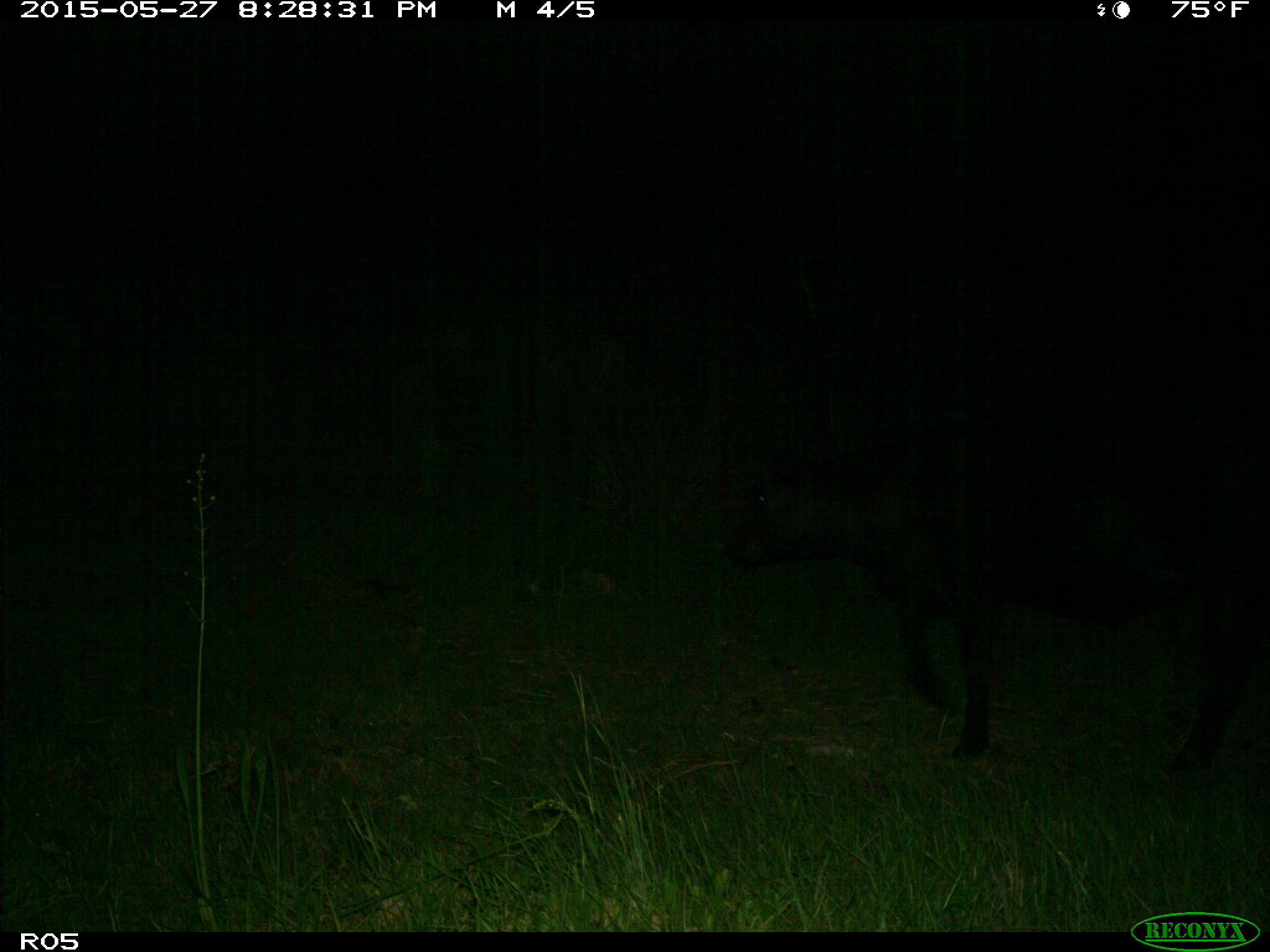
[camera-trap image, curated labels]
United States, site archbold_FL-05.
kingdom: Animalia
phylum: Chordata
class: Mammalia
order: Artiodactyla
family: Bovidae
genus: Bos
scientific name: Bos taurus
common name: domestic cow